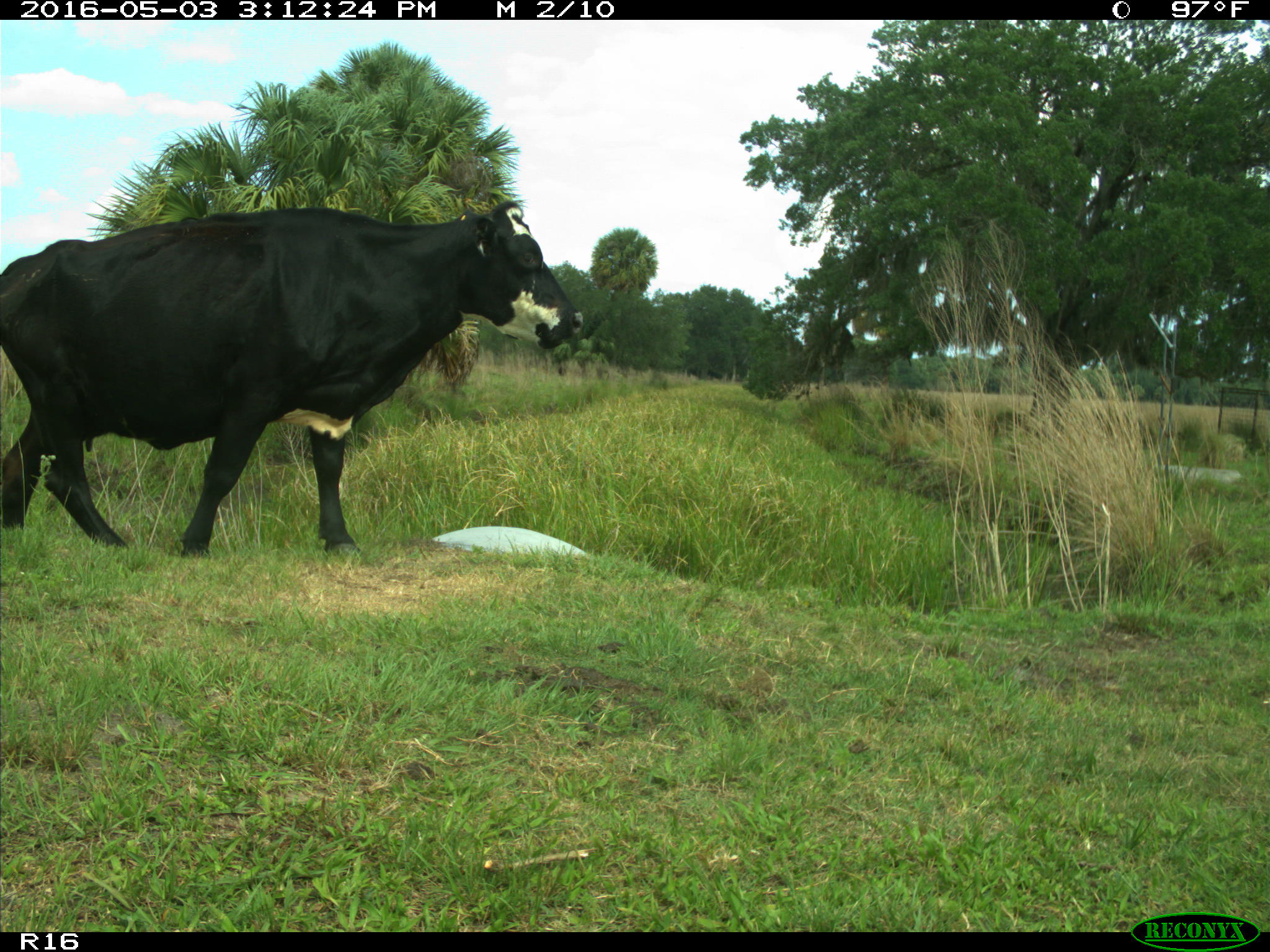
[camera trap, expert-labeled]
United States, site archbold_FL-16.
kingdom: Animalia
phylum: Chordata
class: Mammalia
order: Artiodactyla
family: Bovidae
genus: Bos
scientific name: Bos taurus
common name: domestic cow